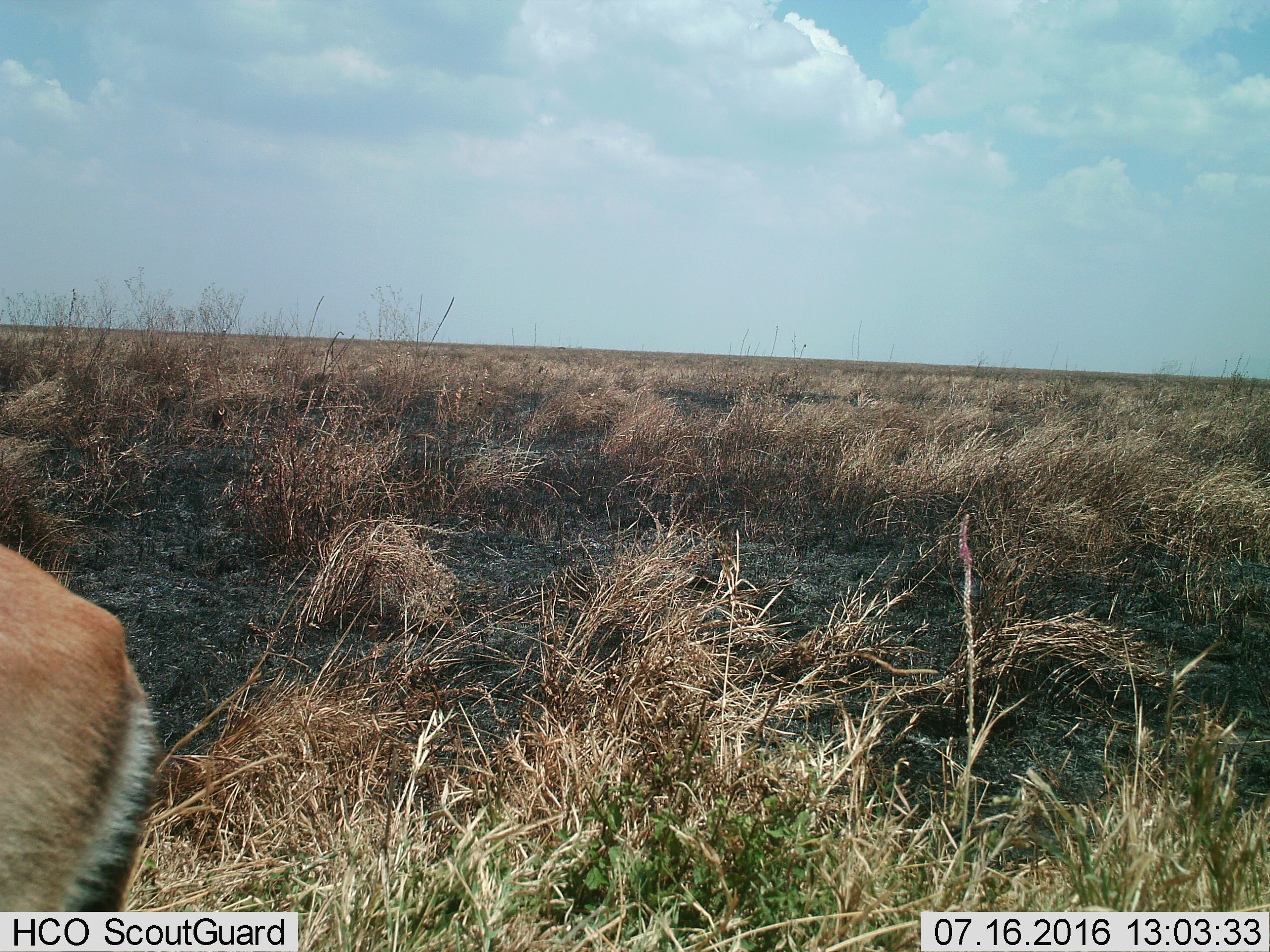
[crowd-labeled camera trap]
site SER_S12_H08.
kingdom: Animalia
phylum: Chordata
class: Mammalia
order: Artiodactyla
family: Bovidae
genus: Eudorcas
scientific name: Eudorcas thomsonii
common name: thomson's gazelle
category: gazellethomsons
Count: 1.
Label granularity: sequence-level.